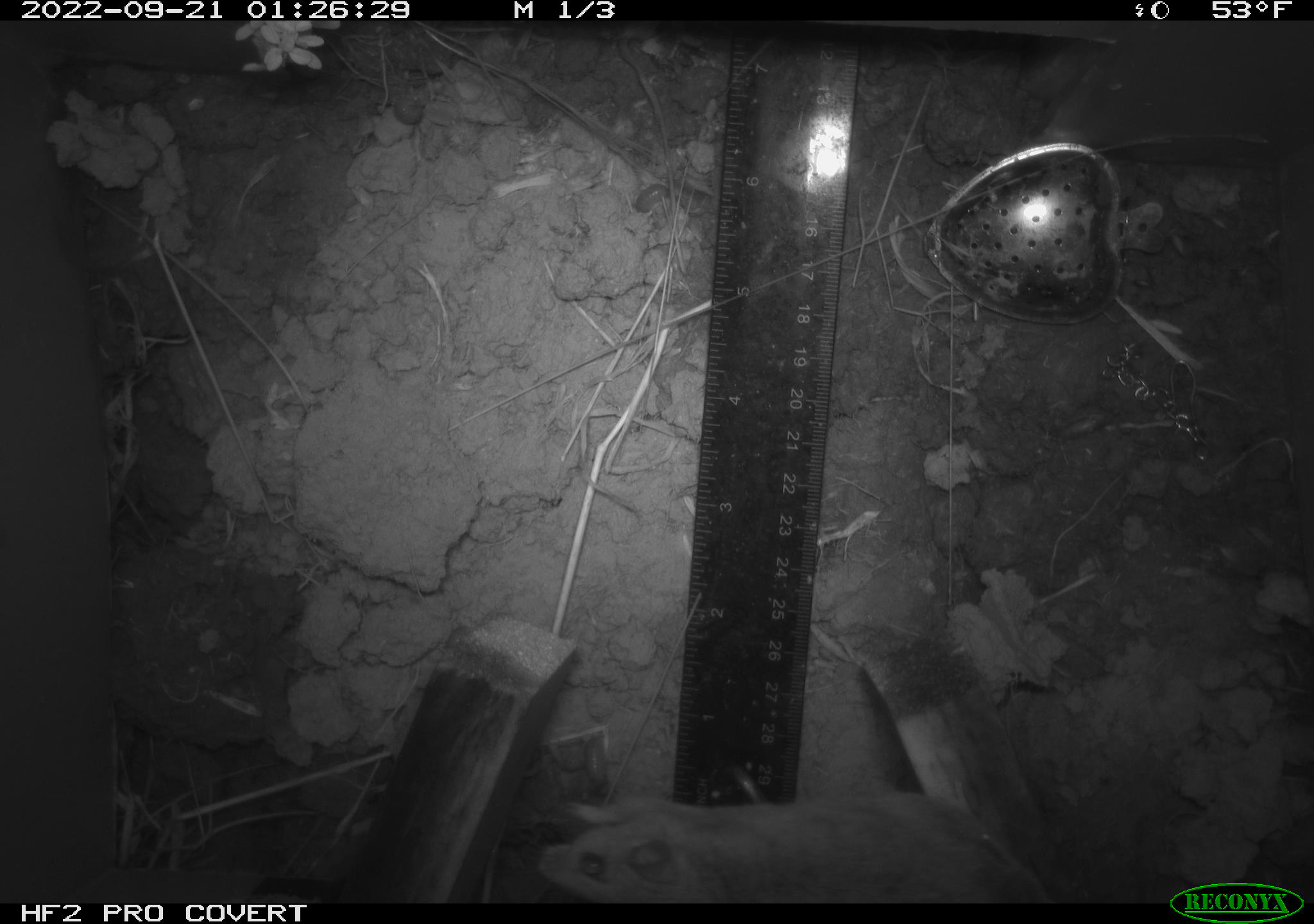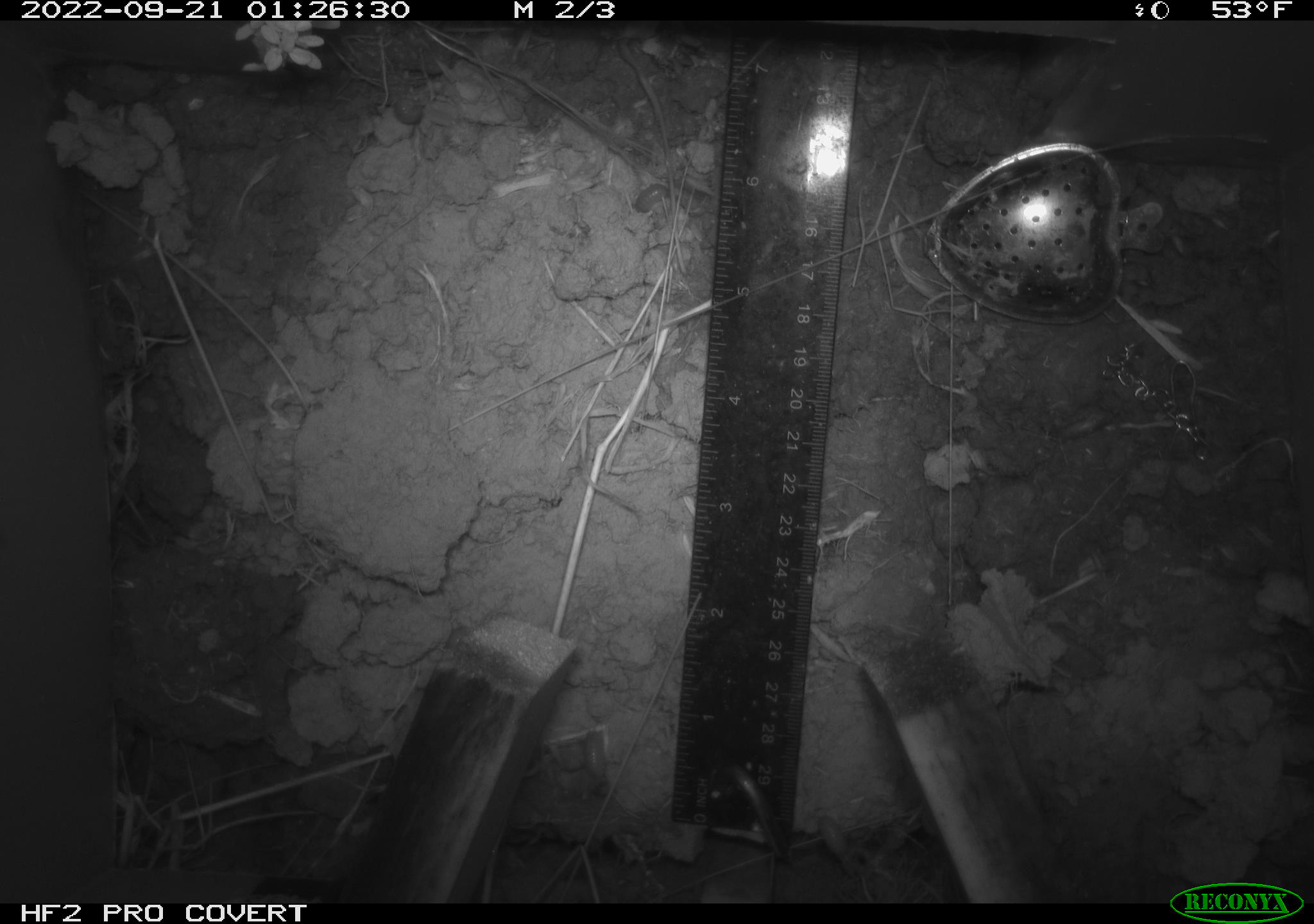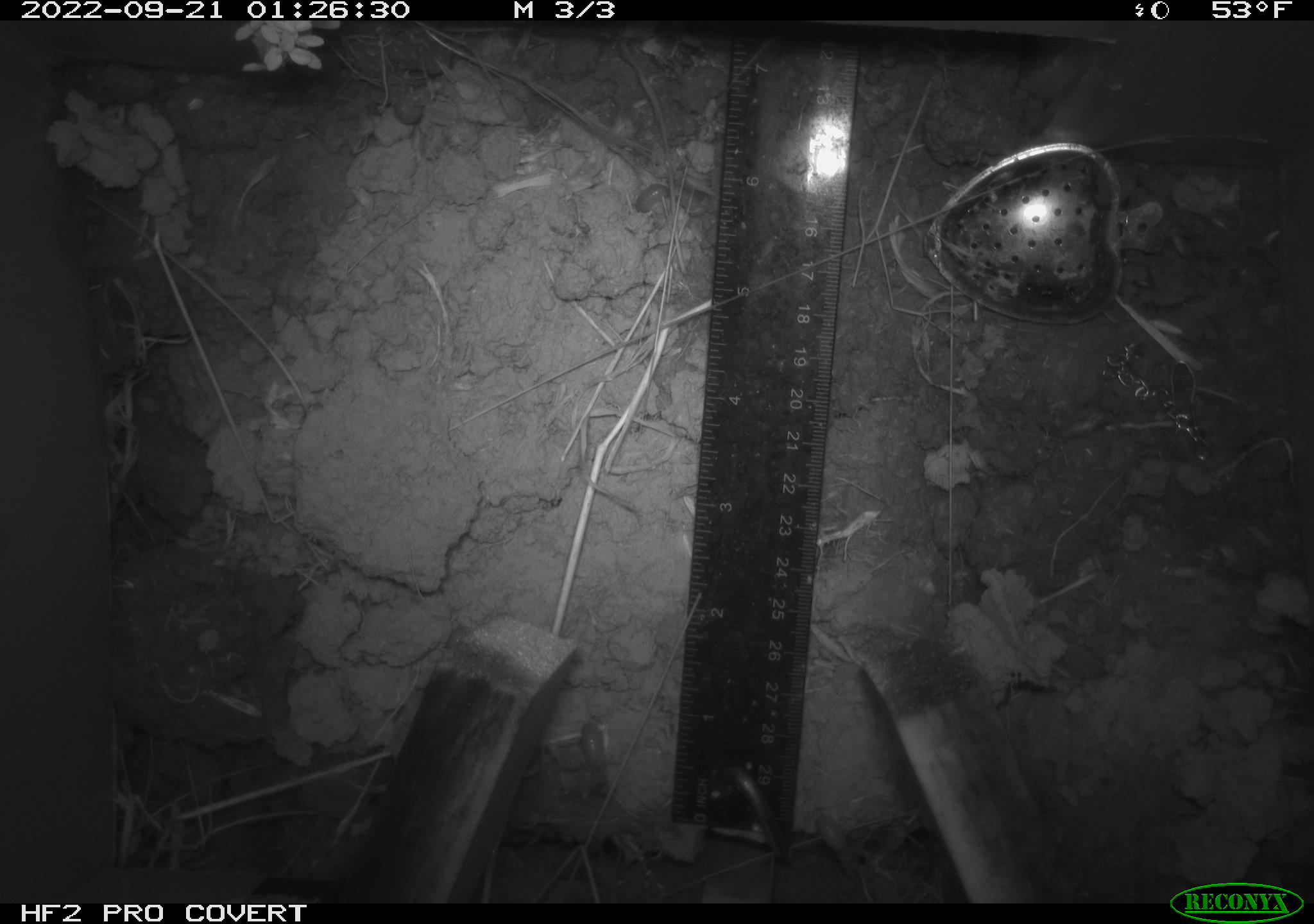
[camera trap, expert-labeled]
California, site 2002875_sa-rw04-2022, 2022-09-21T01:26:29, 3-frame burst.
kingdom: Animalia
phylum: Chordata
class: Mammalia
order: Rodentia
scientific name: Rodentia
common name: mouse species